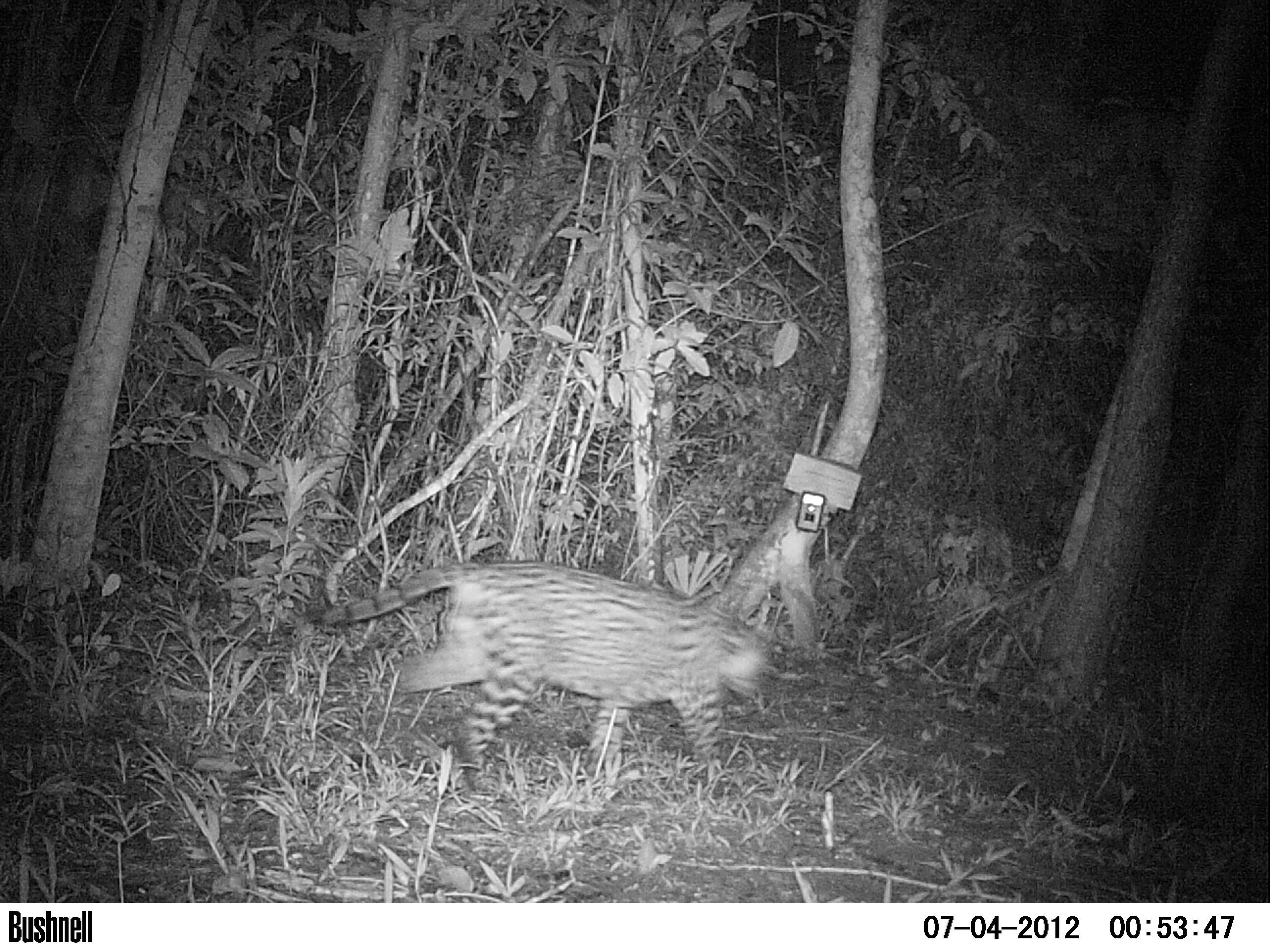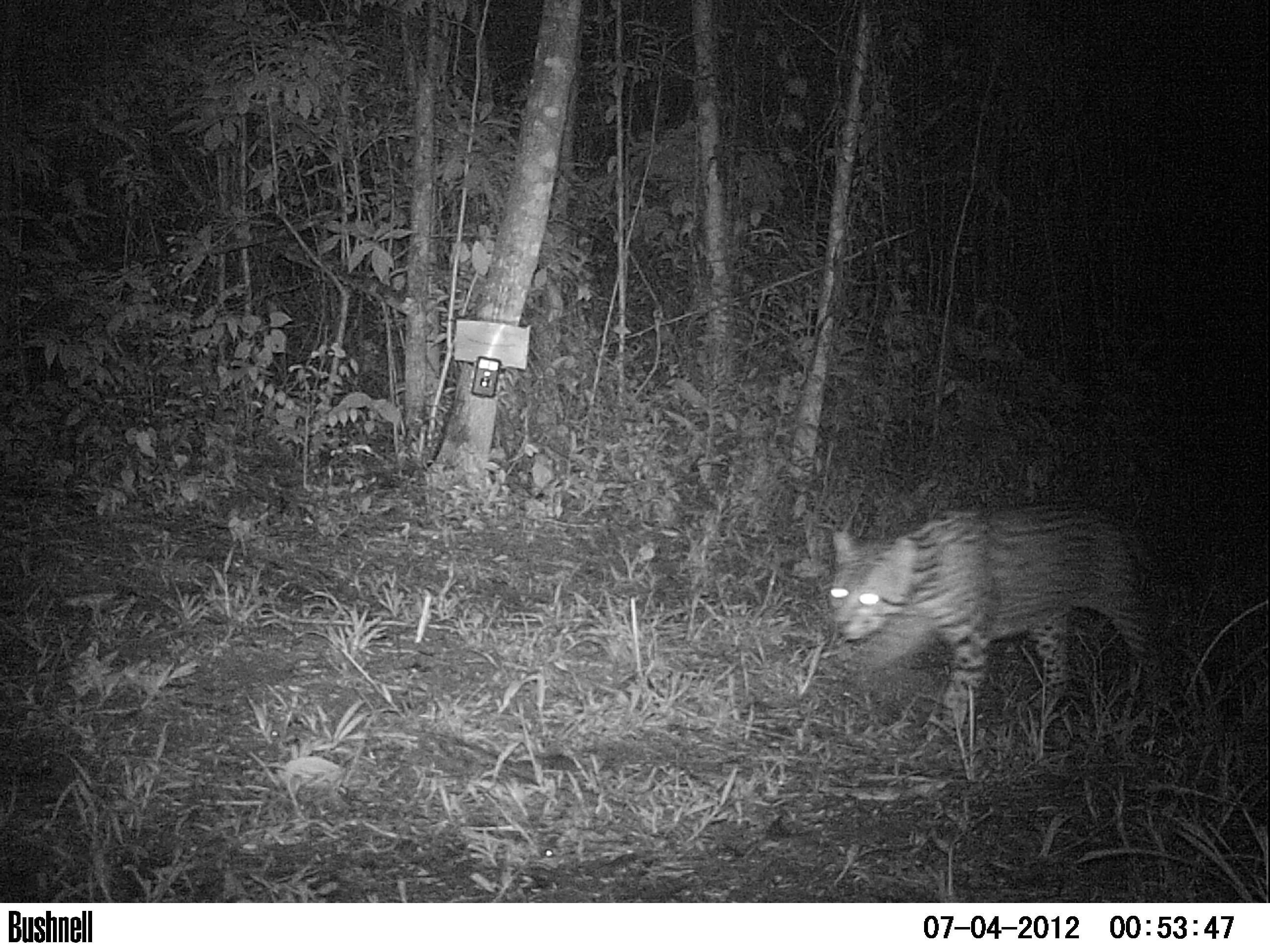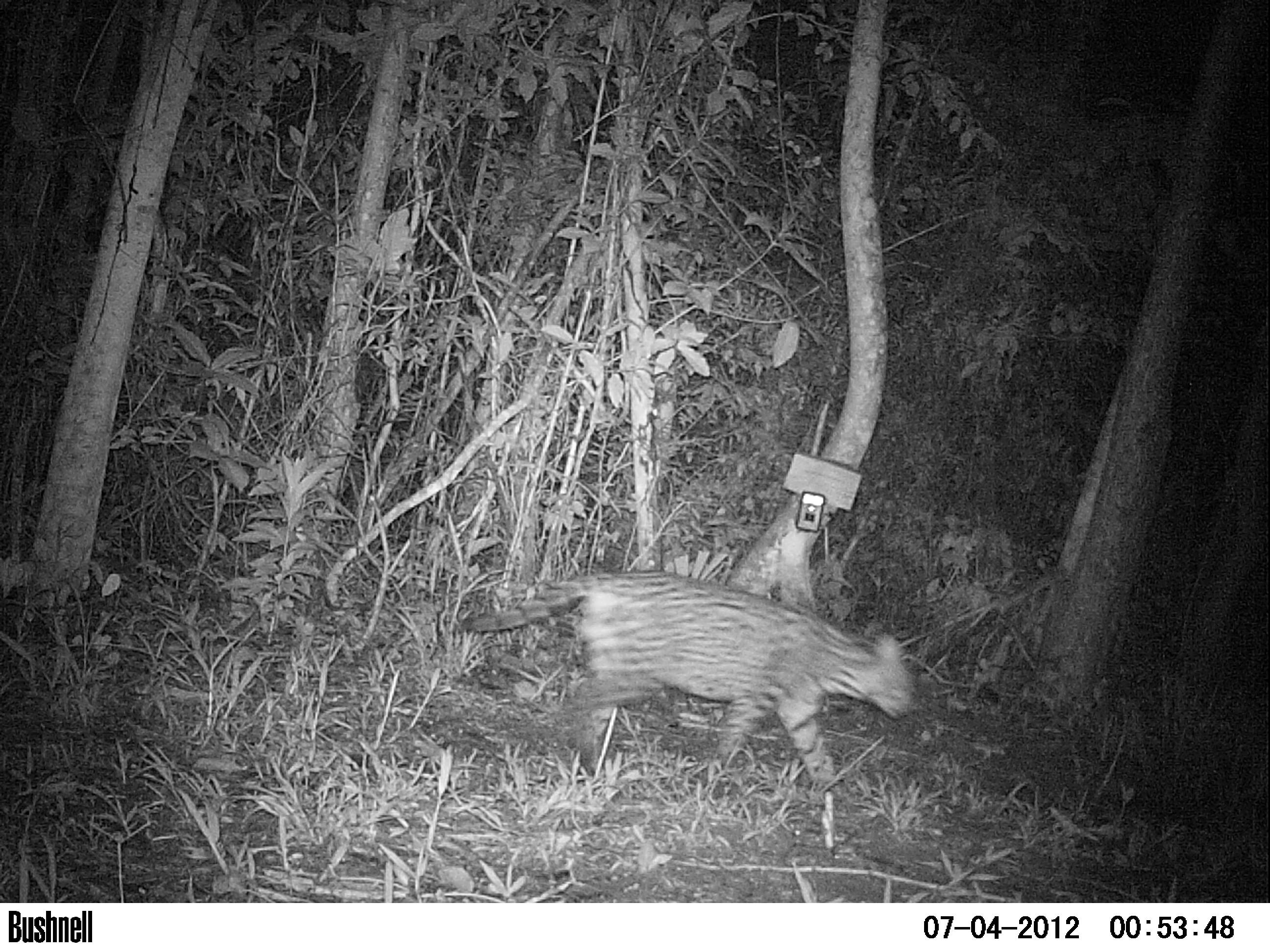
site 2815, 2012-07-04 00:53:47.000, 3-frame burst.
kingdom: Animalia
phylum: Chordata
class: Mammalia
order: Carnivora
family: Felidae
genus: Leopardus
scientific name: Leopardus pardalis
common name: ocelot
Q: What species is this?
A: Leopardus pardalis (ocelot).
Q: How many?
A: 1.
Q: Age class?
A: Adult.